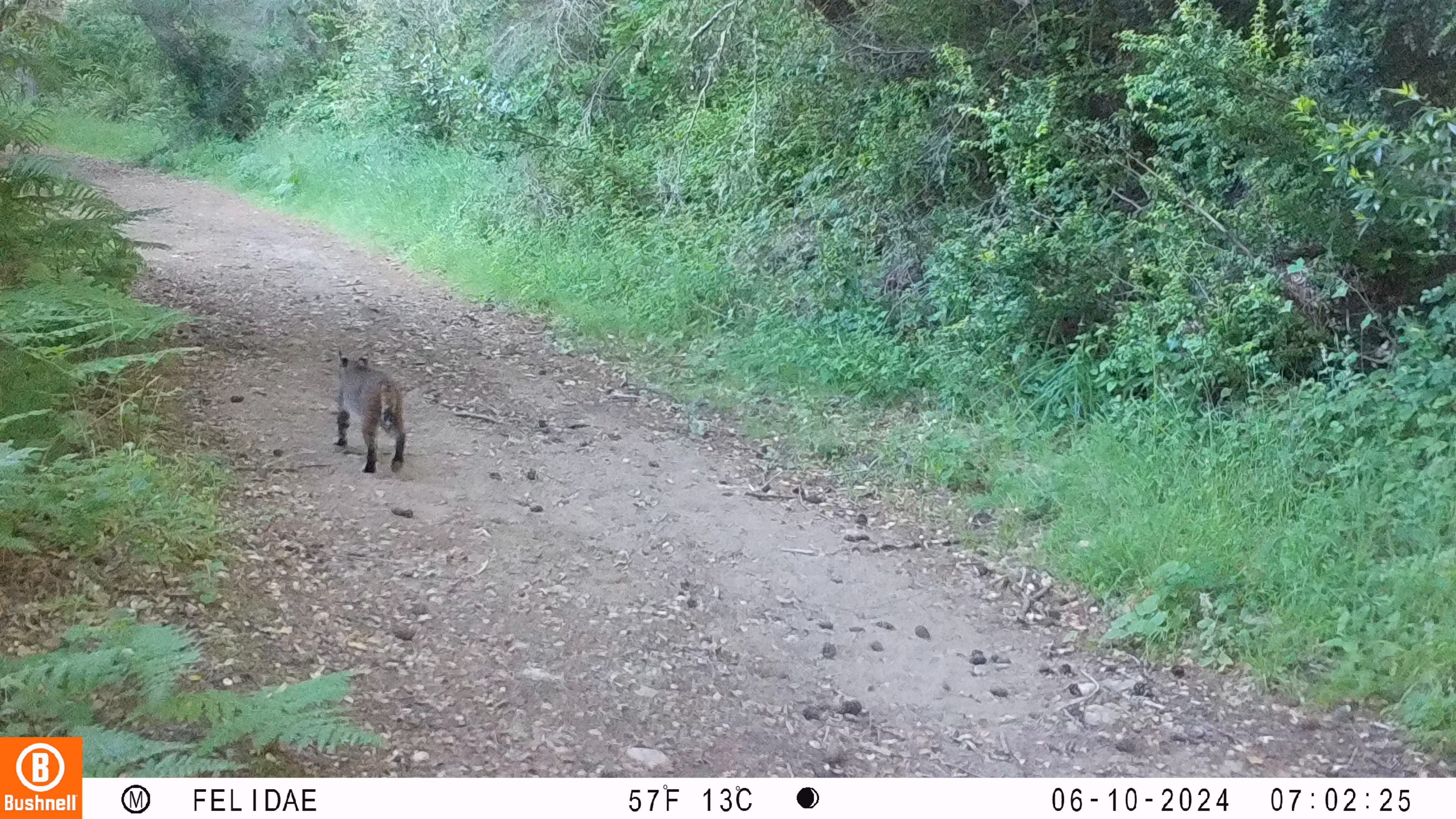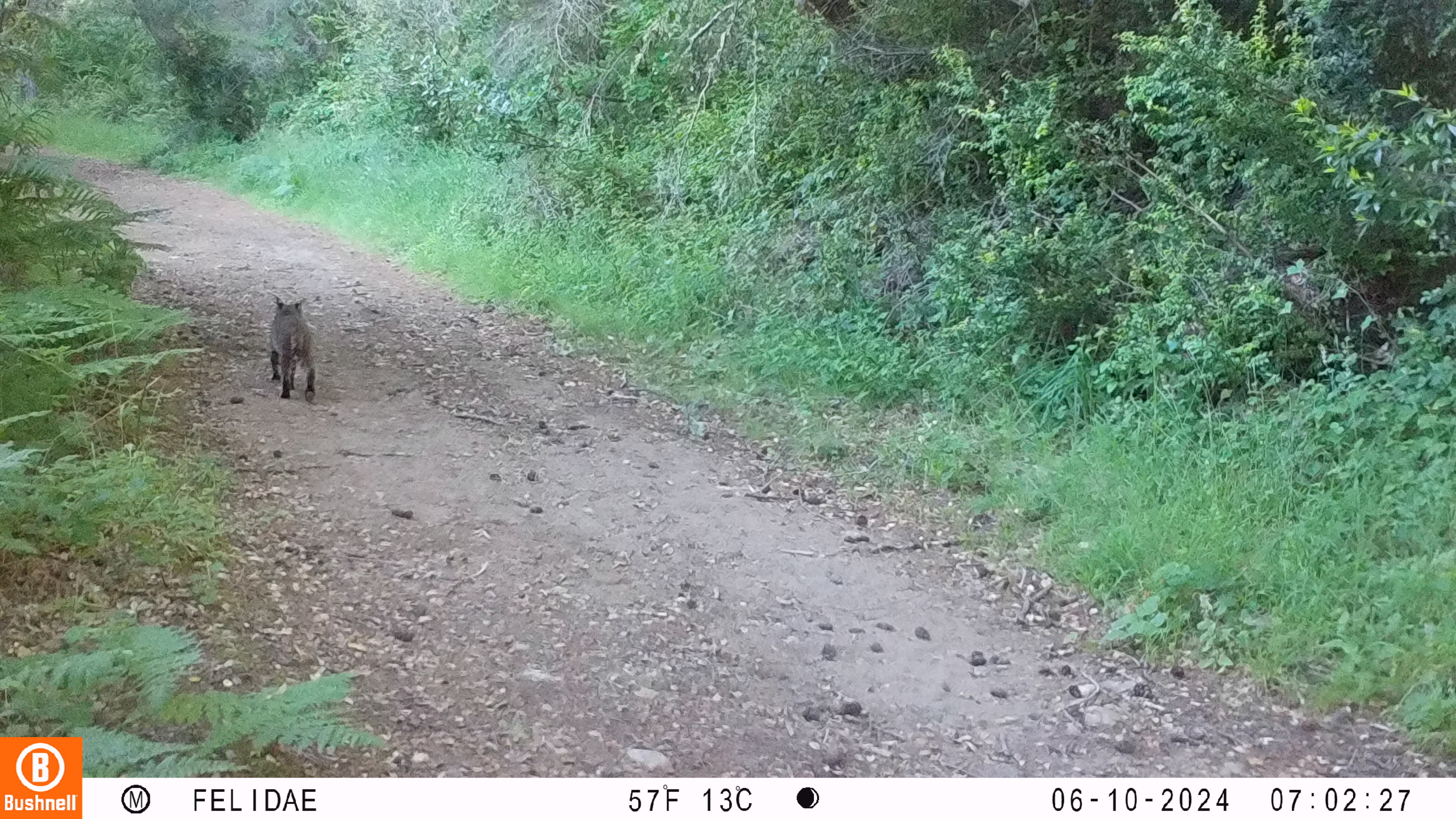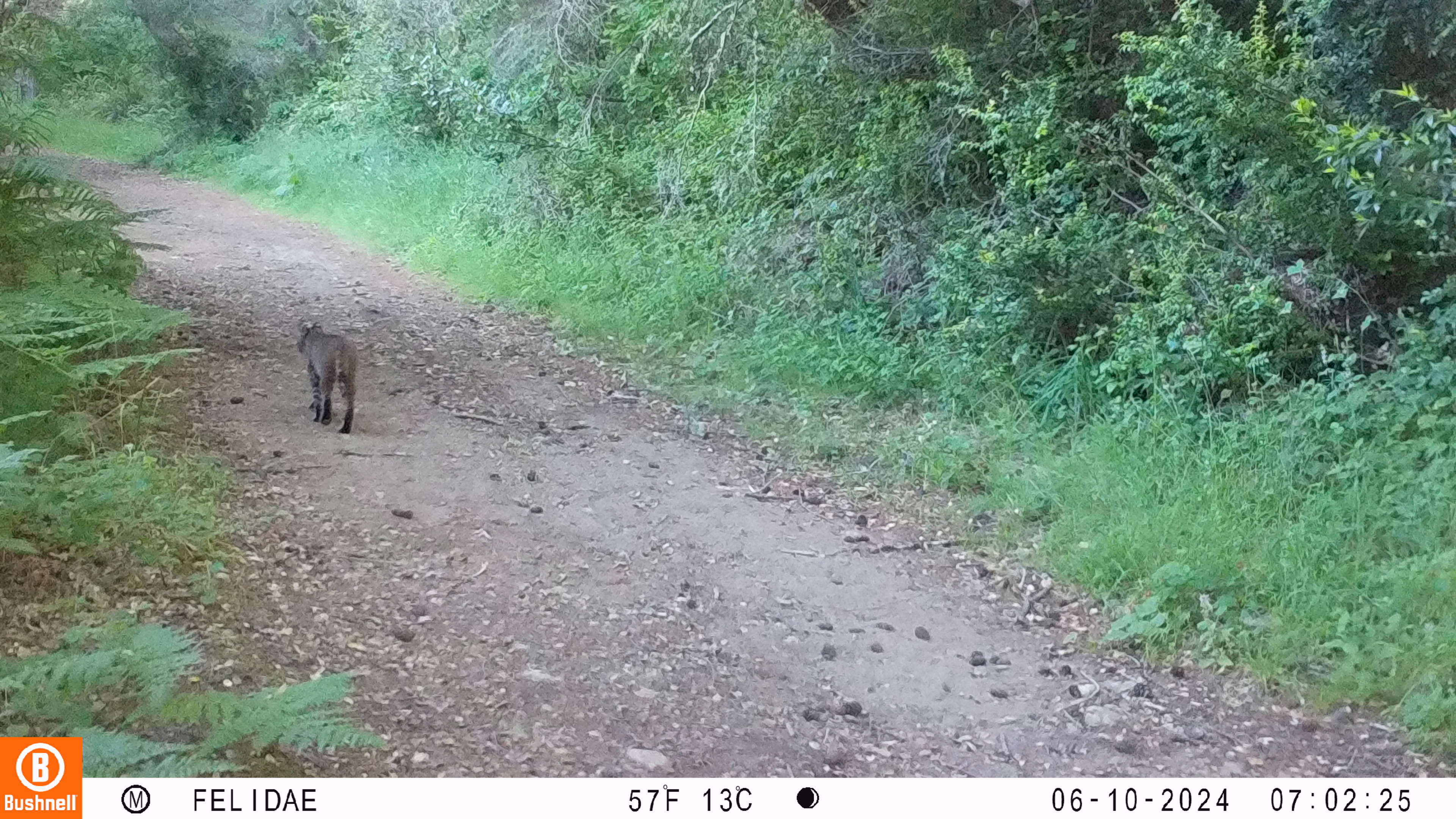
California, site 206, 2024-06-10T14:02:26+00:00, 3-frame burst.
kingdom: Animalia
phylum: Chordata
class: Mammalia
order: Carnivora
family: Felidae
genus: Lynx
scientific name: Lynx rufus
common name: bobcat